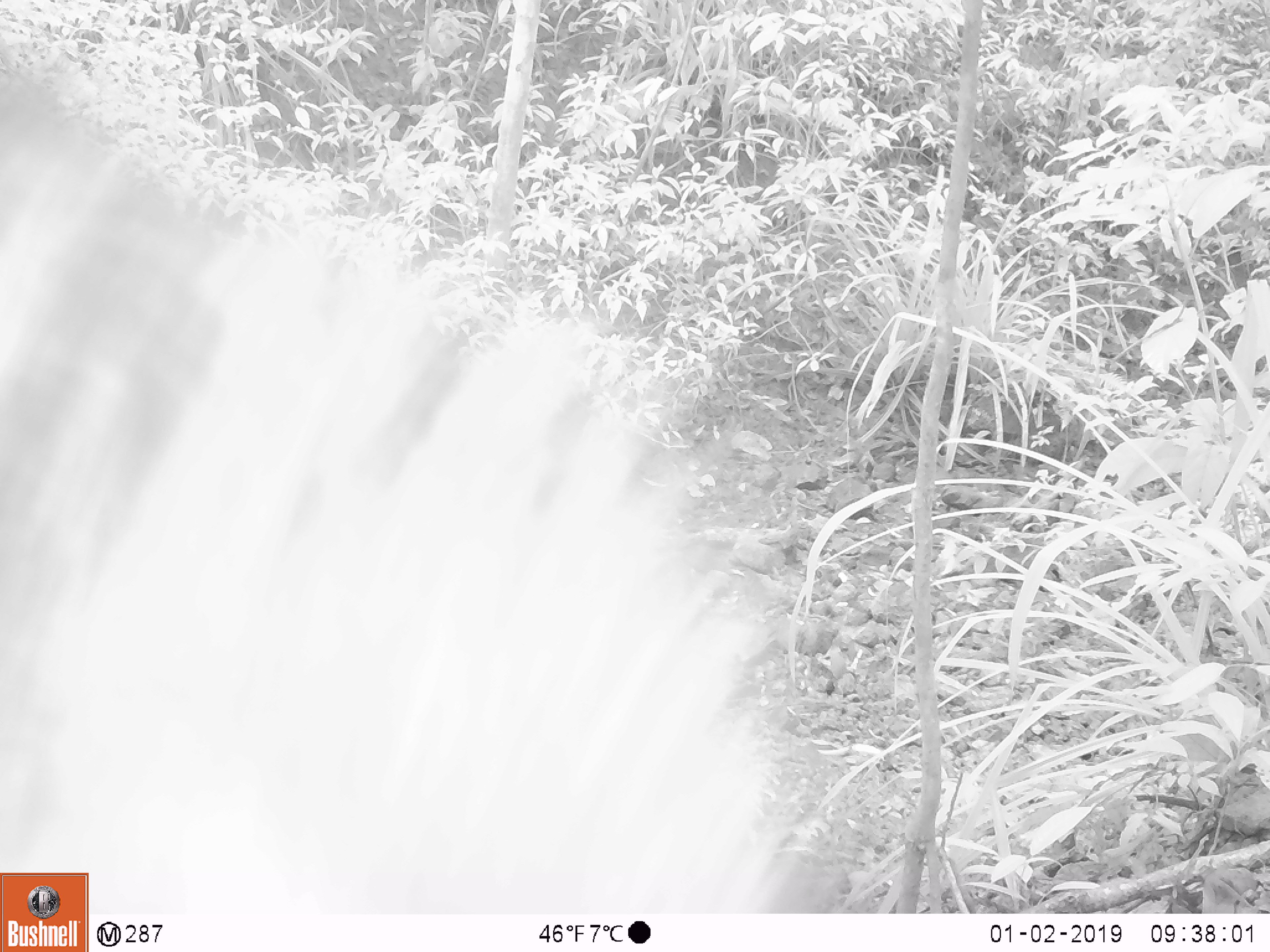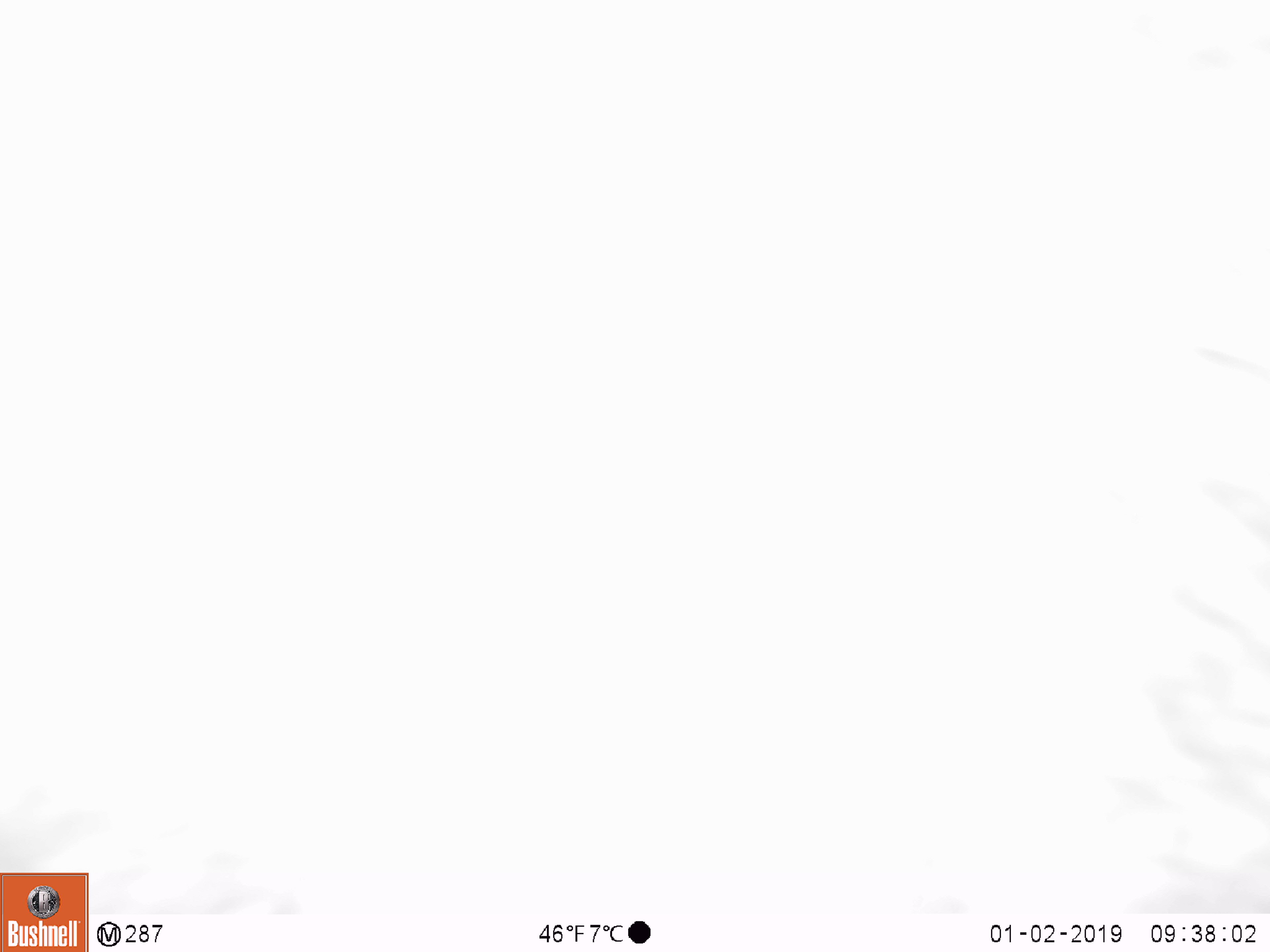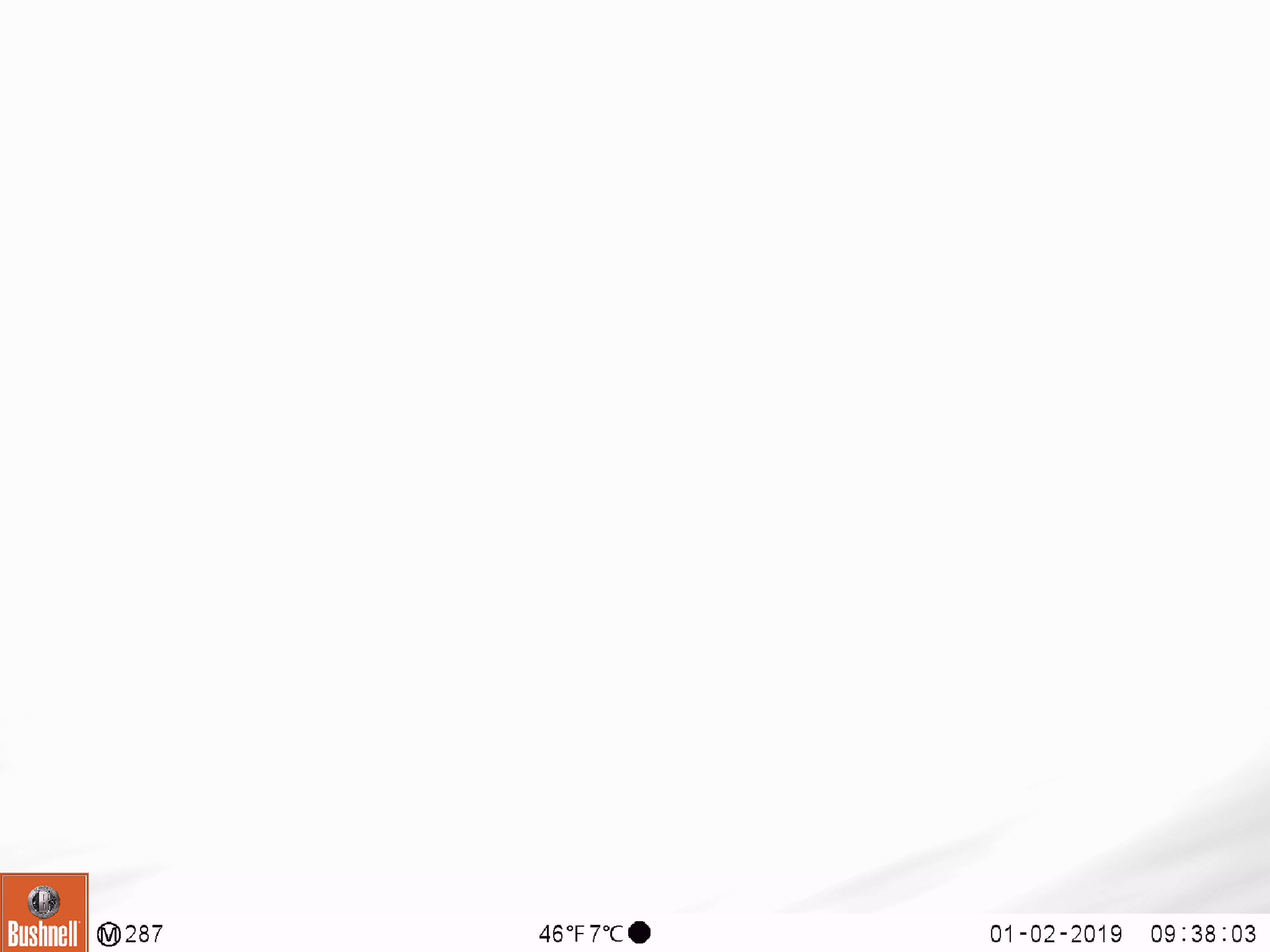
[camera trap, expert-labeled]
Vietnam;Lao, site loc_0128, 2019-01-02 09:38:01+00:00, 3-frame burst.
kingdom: Animalia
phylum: Chordata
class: Mammalia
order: Artiodactyla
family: Suidae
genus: Sus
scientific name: Sus scrofa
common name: eurasian wild pig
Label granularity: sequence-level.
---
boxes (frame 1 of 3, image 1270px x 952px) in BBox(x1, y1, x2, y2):
eurasian wild pig: BBox(0, 44, 833, 913)